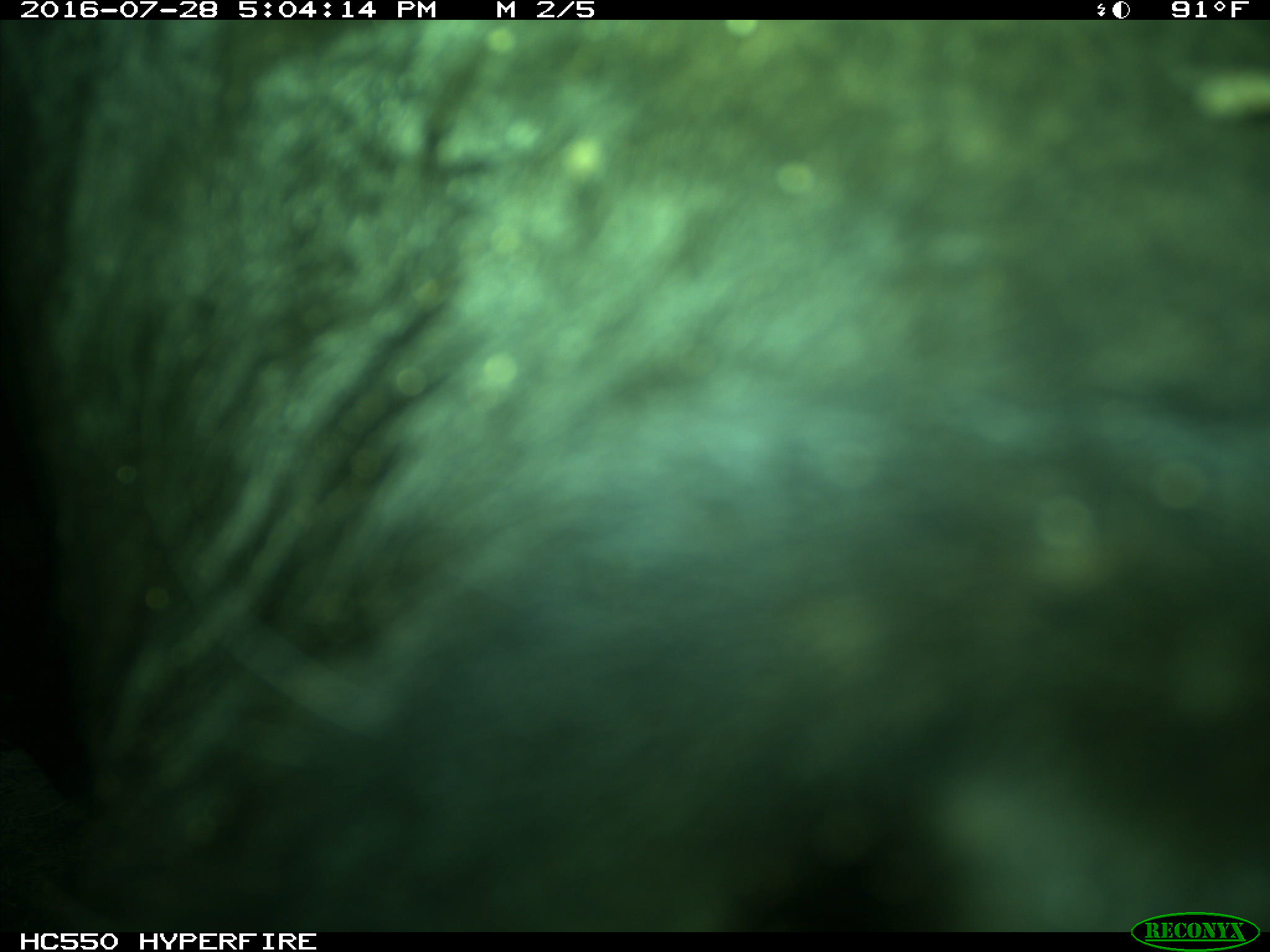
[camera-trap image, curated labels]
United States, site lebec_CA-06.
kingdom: Animalia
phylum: Chordata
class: Mammalia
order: Artiodactyla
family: Bovidae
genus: Bos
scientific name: Bos taurus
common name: domestic cow